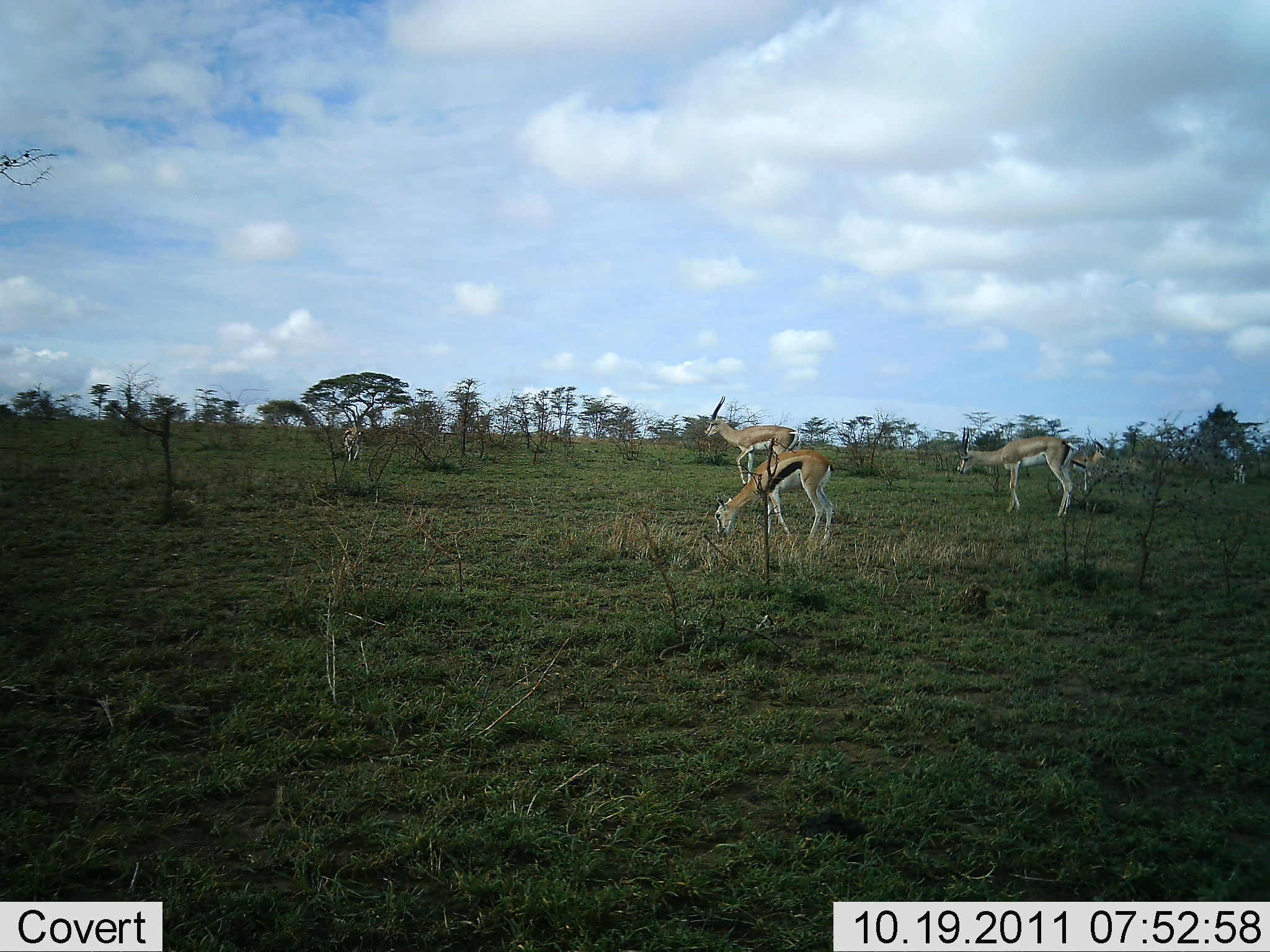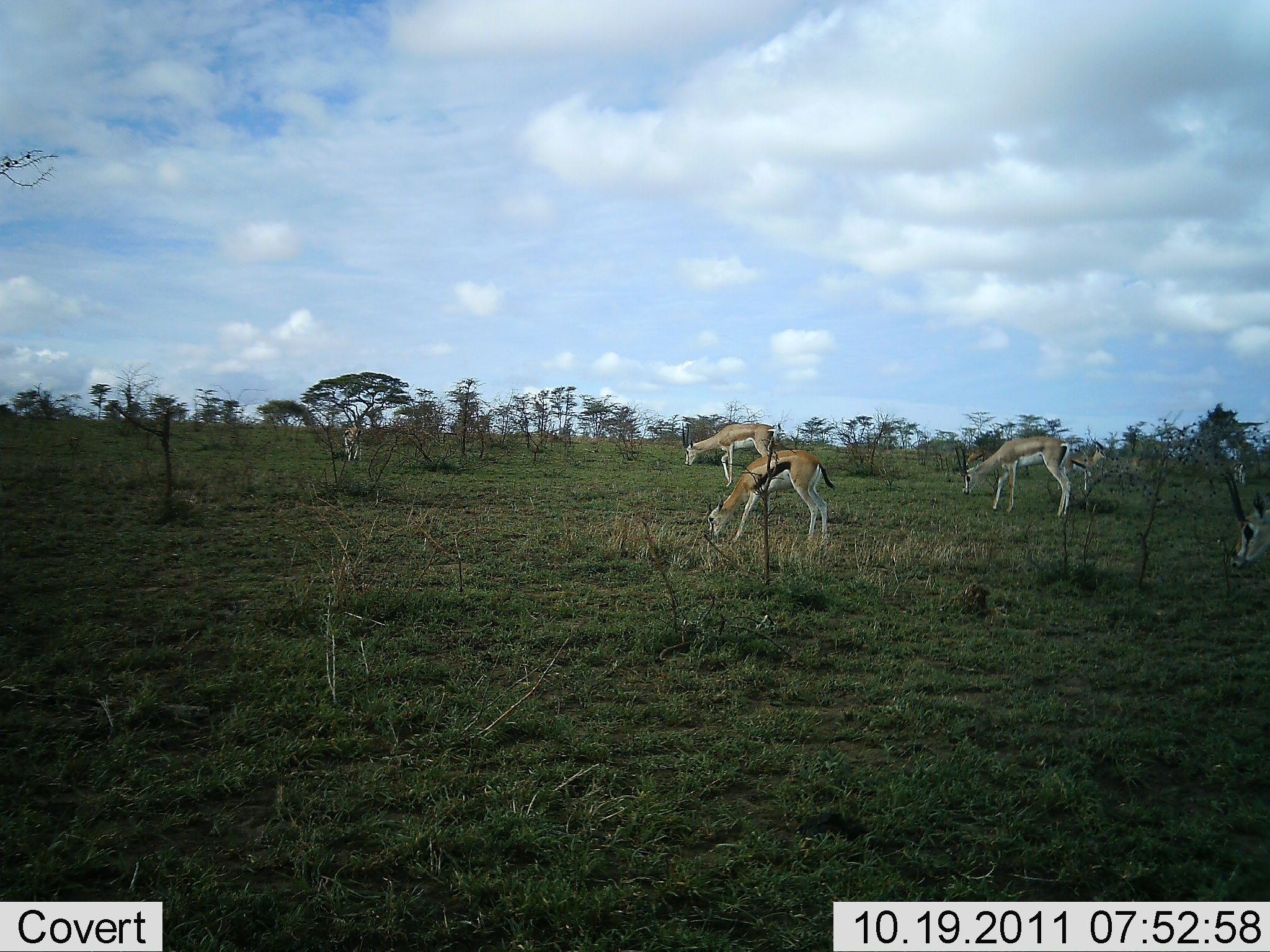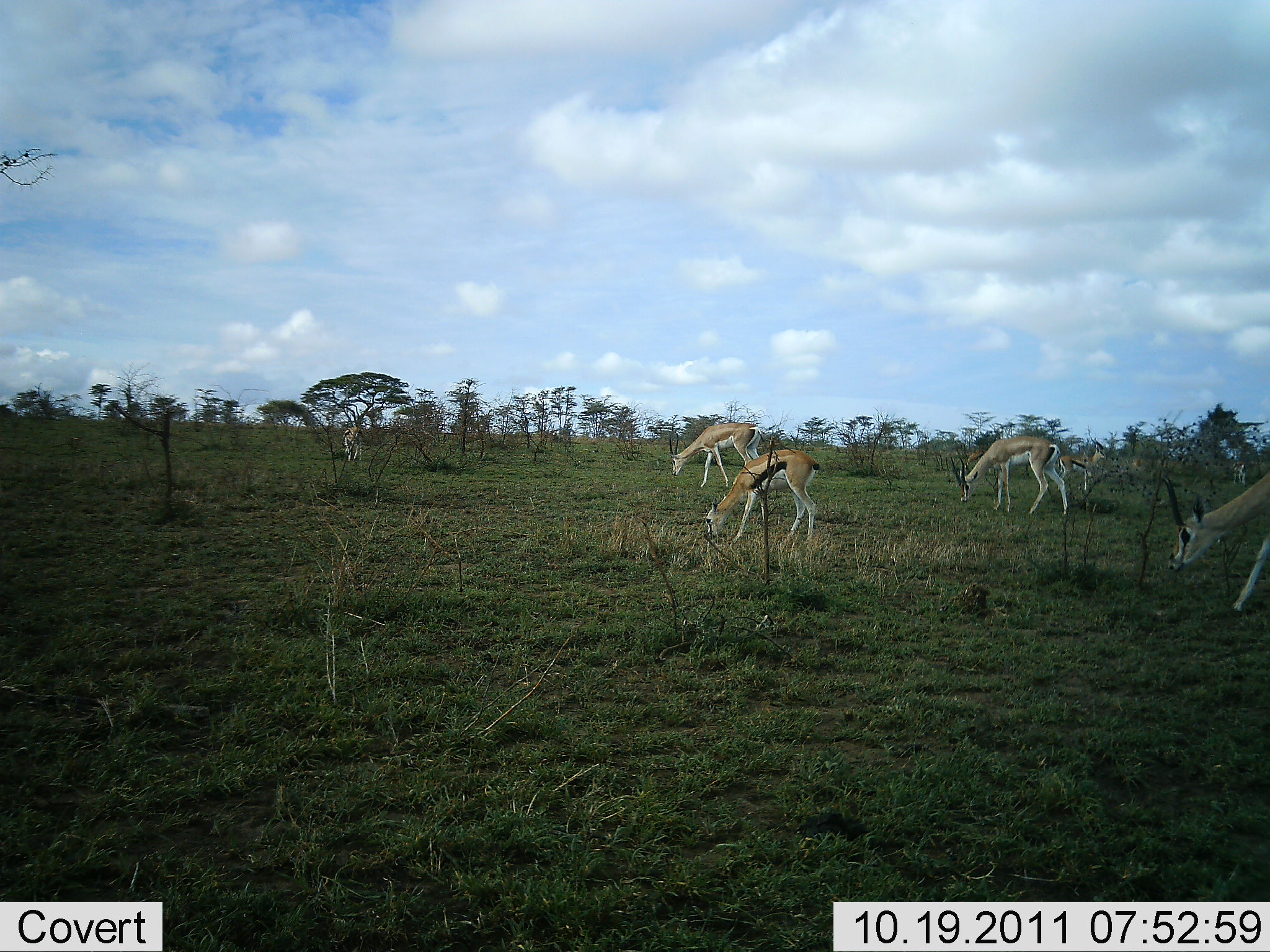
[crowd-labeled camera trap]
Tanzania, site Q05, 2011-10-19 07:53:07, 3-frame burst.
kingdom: Animalia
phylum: Chordata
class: Mammalia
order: Artiodactyla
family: Bovidae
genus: Eudorcas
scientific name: Eudorcas thomsonii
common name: thomson's gazelle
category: gazellethomsons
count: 4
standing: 62%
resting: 0%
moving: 44%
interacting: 0%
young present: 0%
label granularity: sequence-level